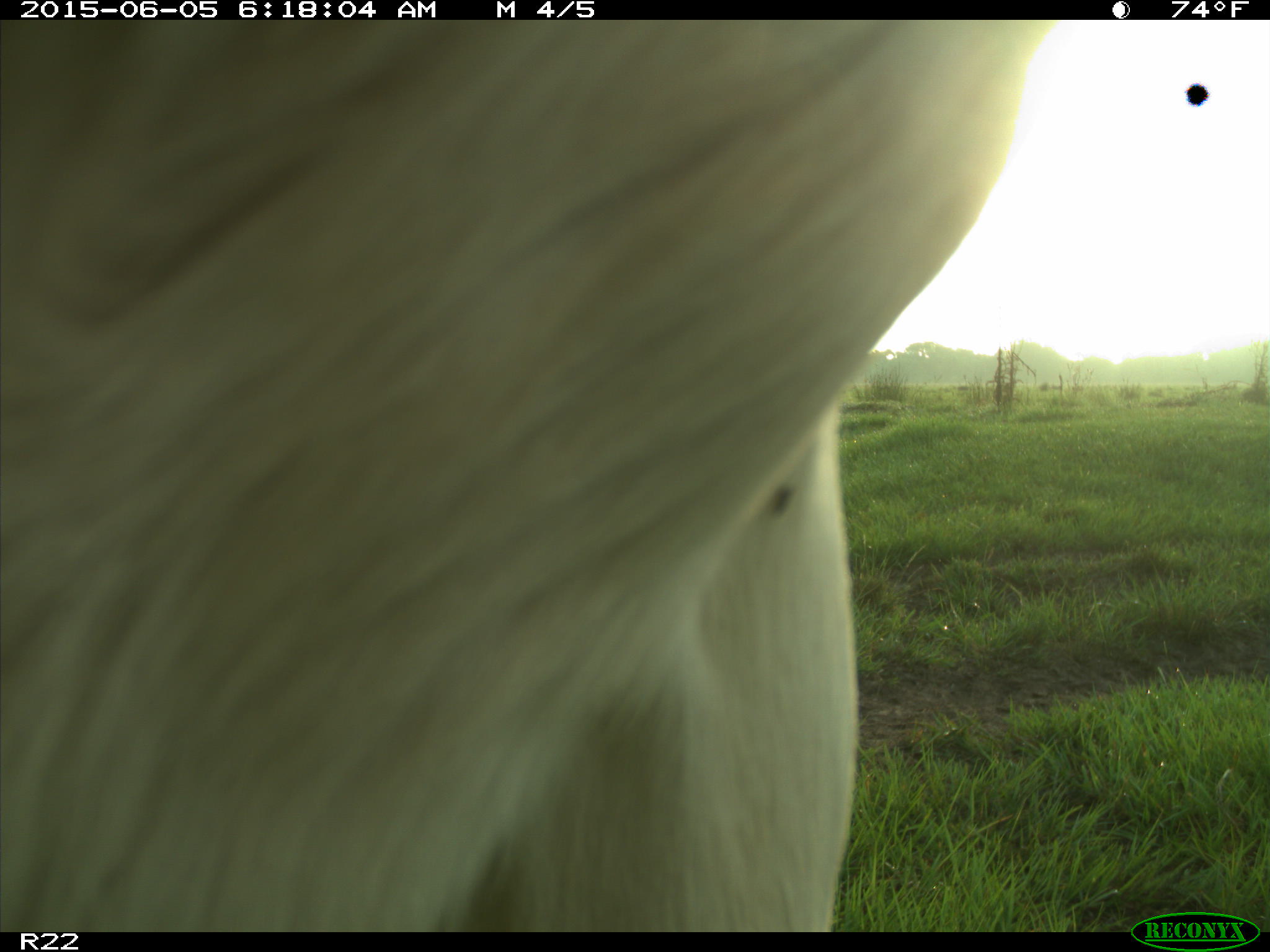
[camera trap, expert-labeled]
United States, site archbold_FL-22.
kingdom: Animalia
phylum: Chordata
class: Mammalia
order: Artiodactyla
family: Bovidae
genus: Bos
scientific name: Bos taurus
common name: domestic cow